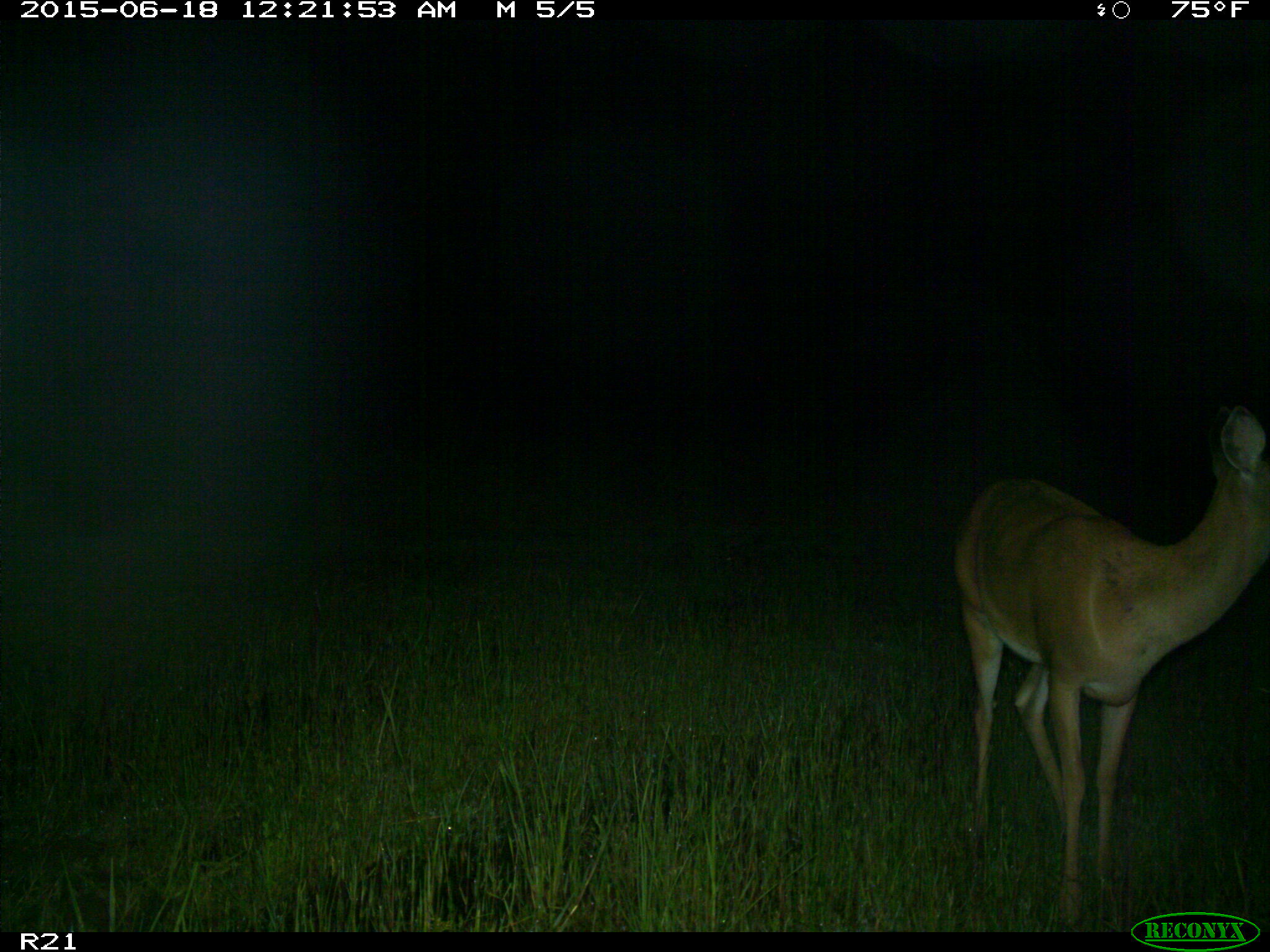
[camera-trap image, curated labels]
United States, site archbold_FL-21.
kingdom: Animalia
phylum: Chordata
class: Mammalia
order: Artiodactyla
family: Cervidae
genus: Odocoileus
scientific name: Odocoileus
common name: deer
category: unidentified deer